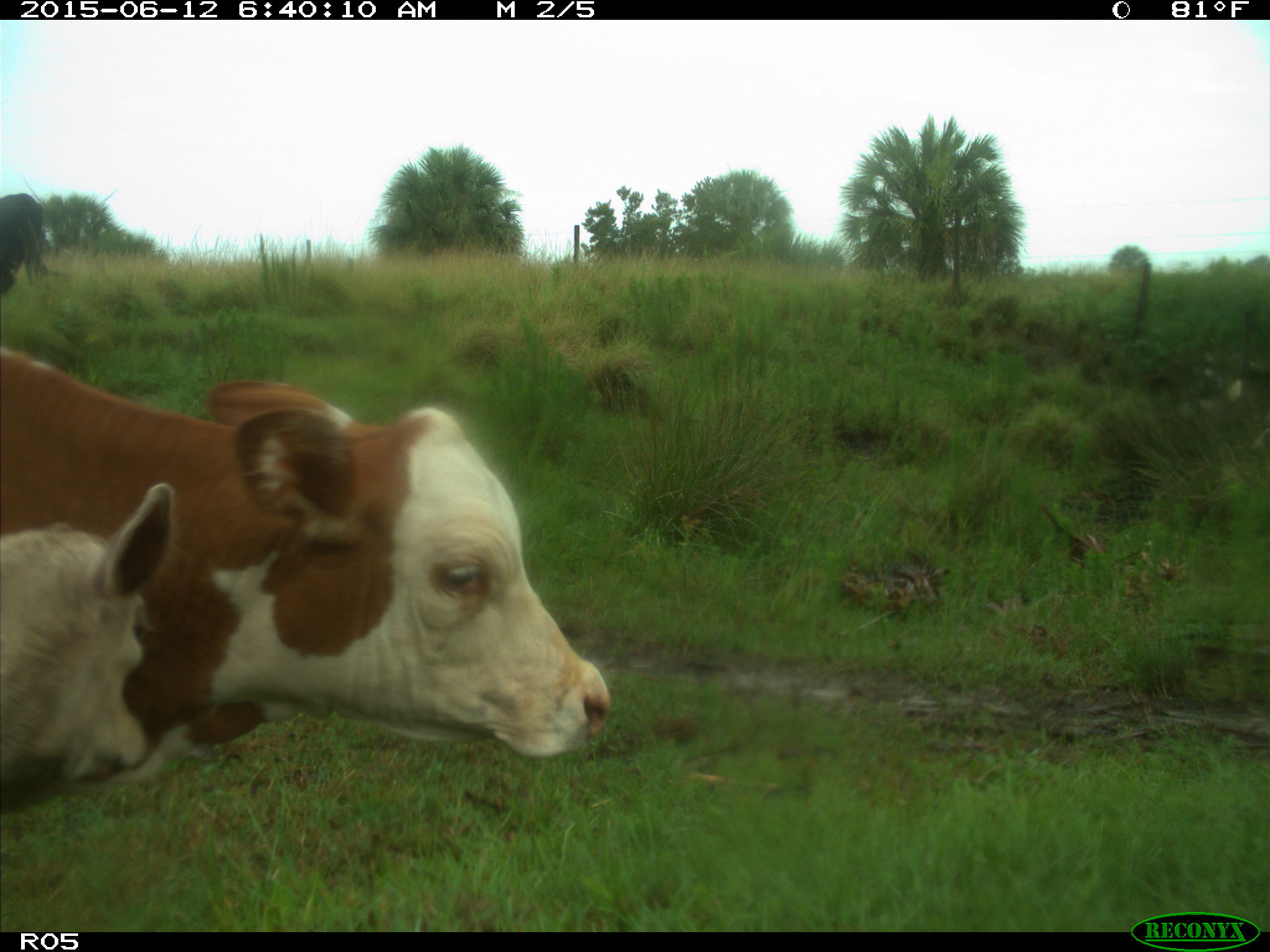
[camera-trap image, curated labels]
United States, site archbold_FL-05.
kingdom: Animalia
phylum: Chordata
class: Mammalia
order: Artiodactyla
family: Bovidae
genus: Bos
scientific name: Bos taurus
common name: domestic cow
Bos taurus (domestic cow).